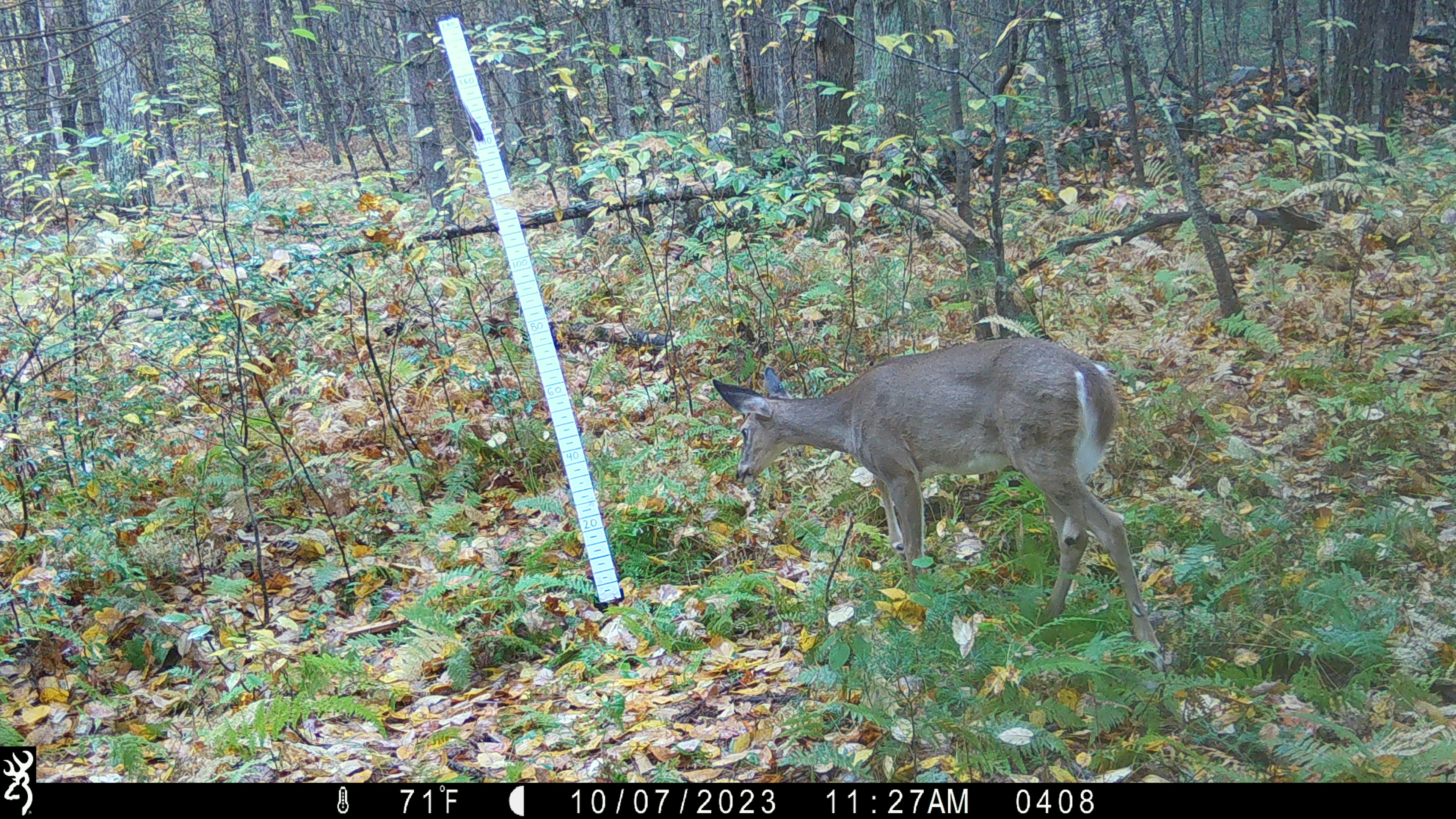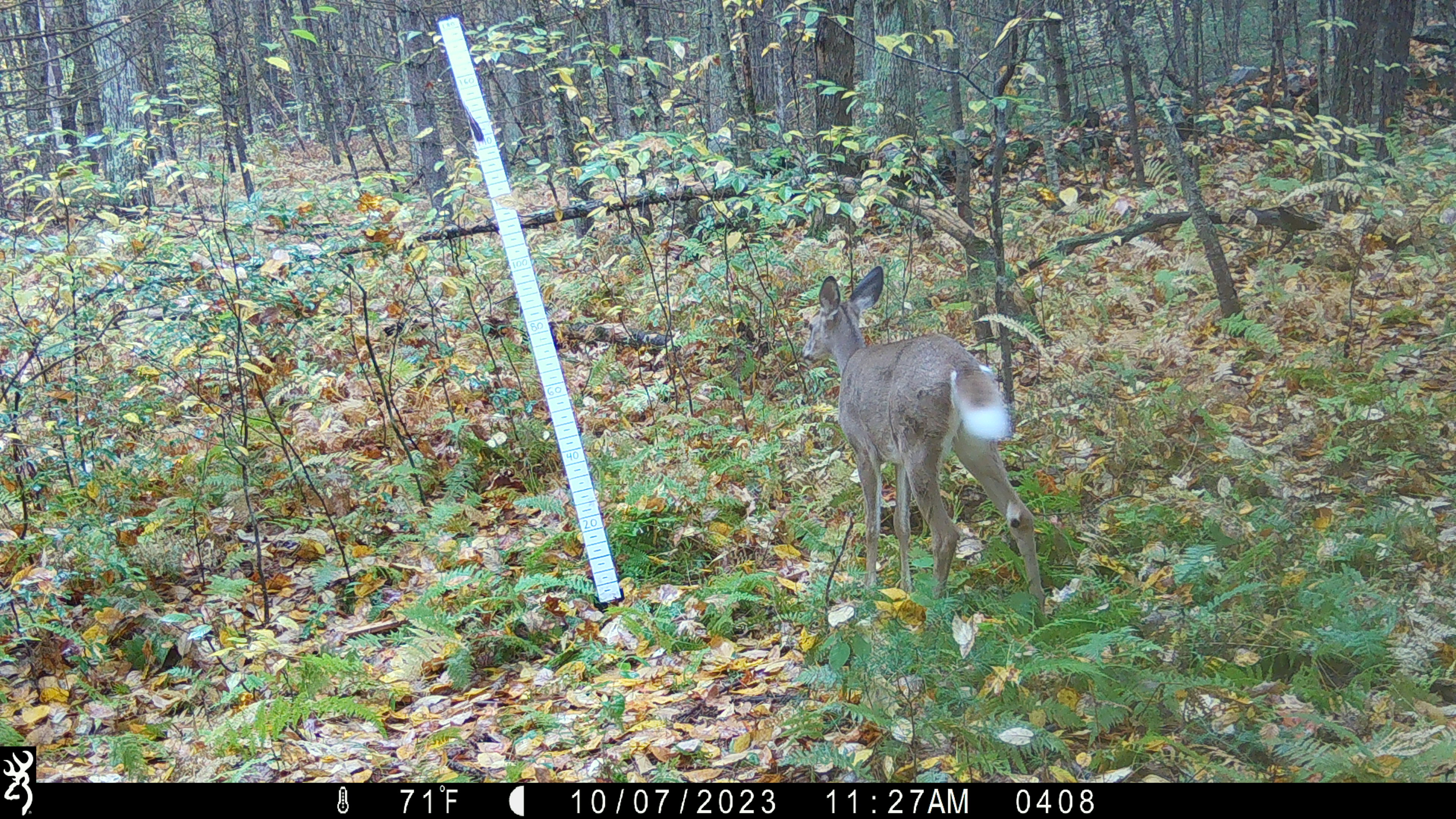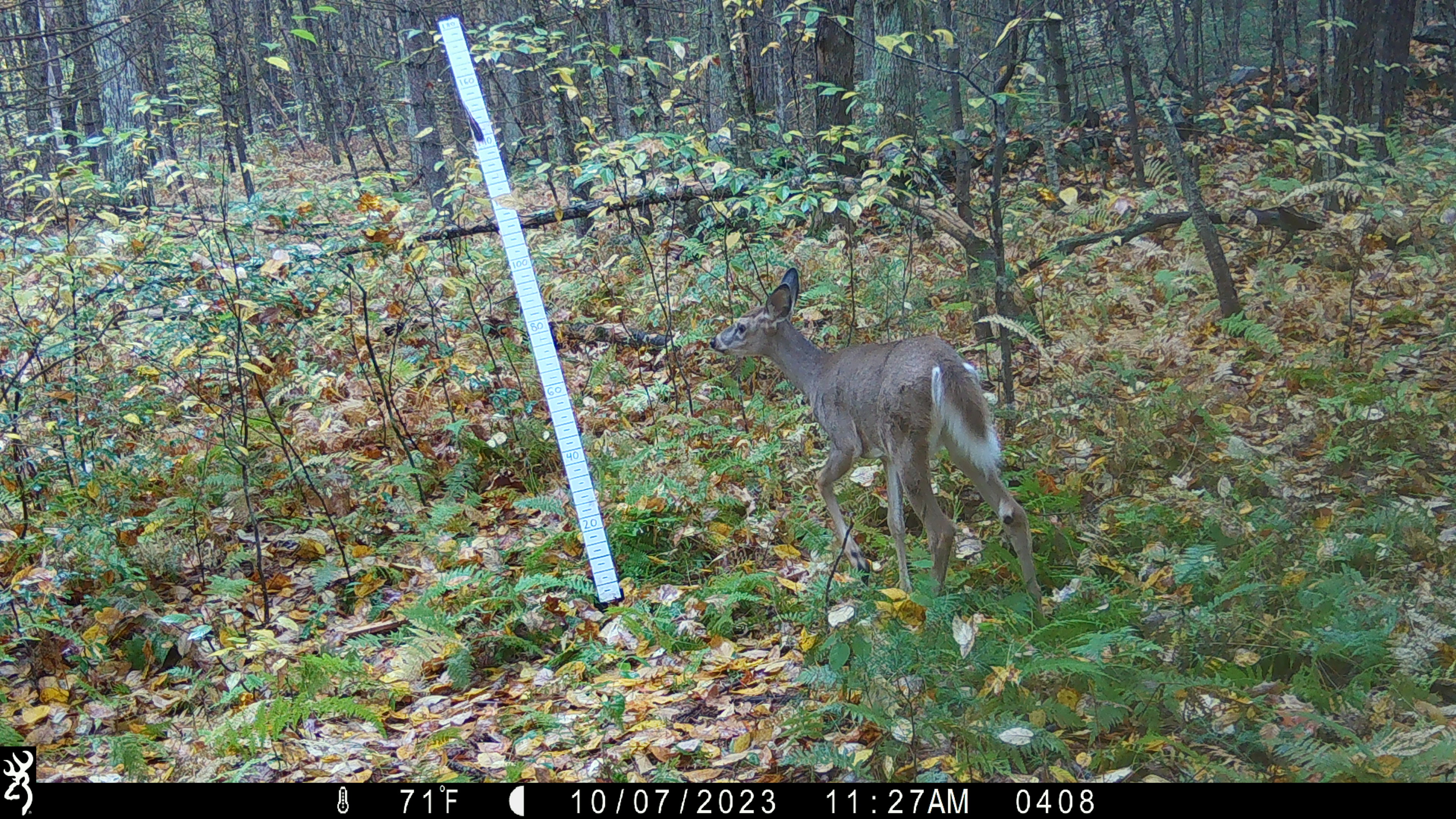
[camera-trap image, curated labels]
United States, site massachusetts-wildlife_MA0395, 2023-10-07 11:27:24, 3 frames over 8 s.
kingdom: Animalia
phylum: Chordata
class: Mammalia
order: Artiodactyla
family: Cervidae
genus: Odocoileus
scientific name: Odocoileus virginianus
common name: white-tailed deer